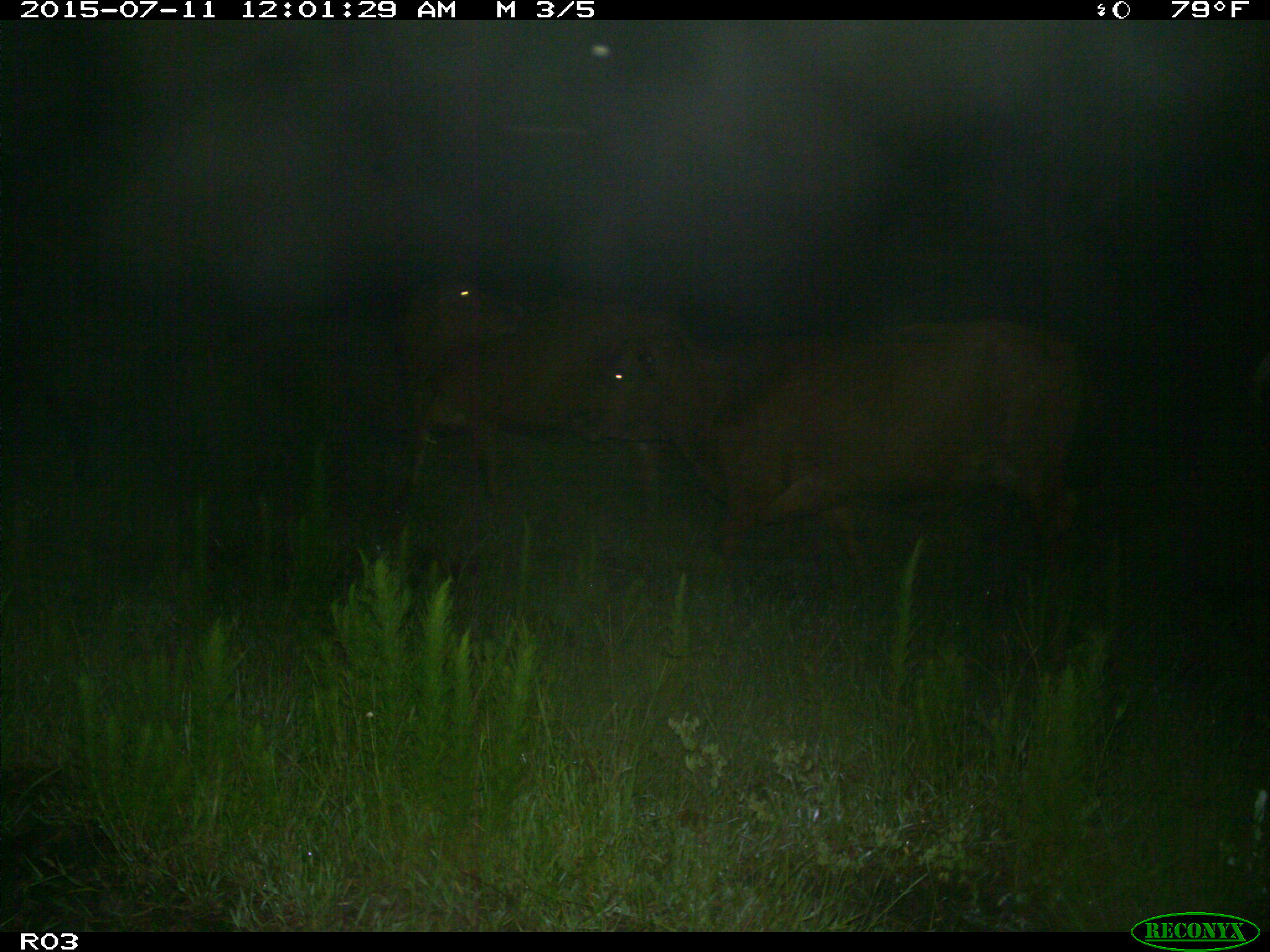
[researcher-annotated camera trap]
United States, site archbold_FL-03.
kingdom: Animalia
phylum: Chordata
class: Mammalia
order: Artiodactyla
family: Bovidae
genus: Bos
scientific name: Bos taurus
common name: domestic cow